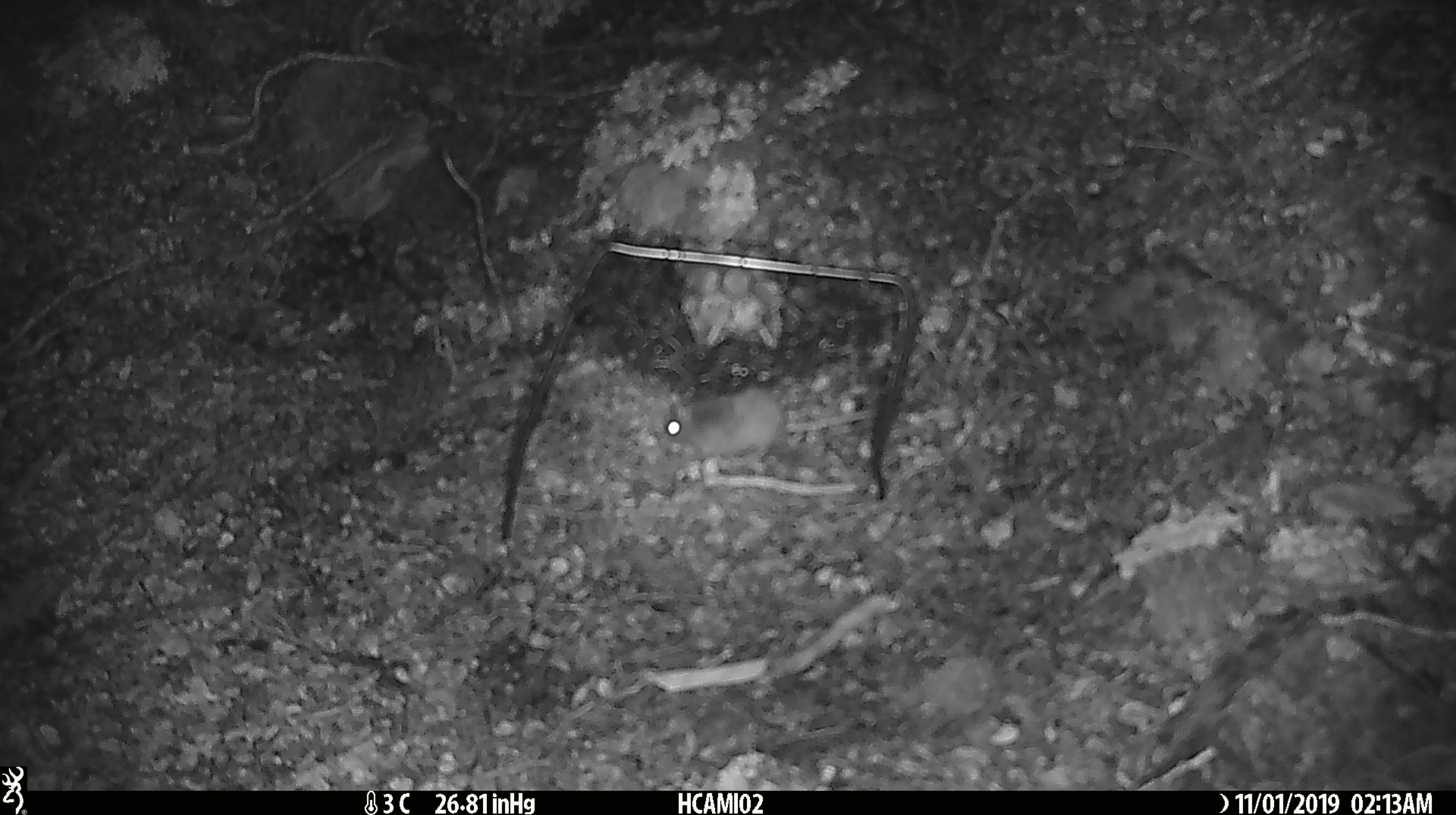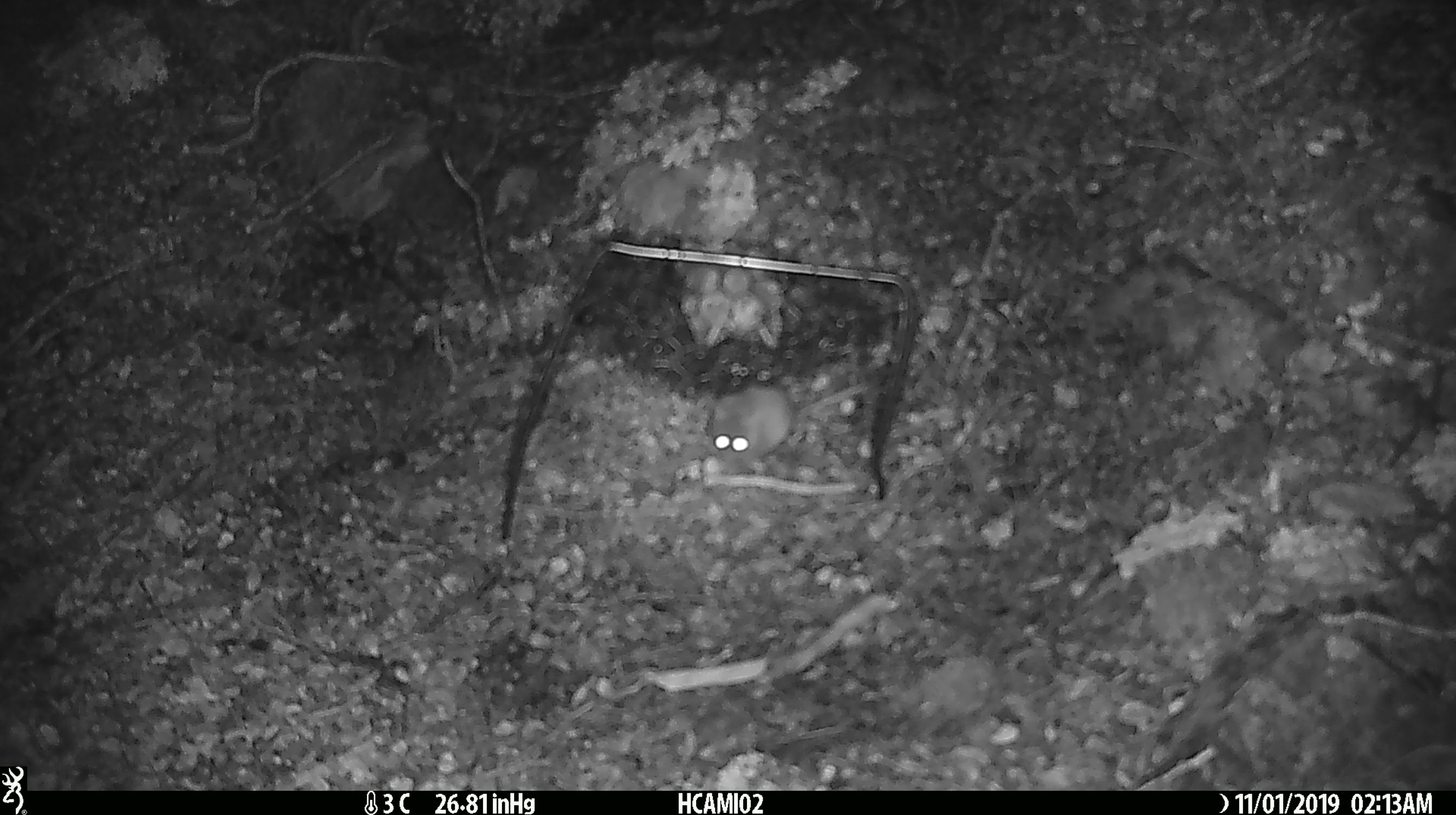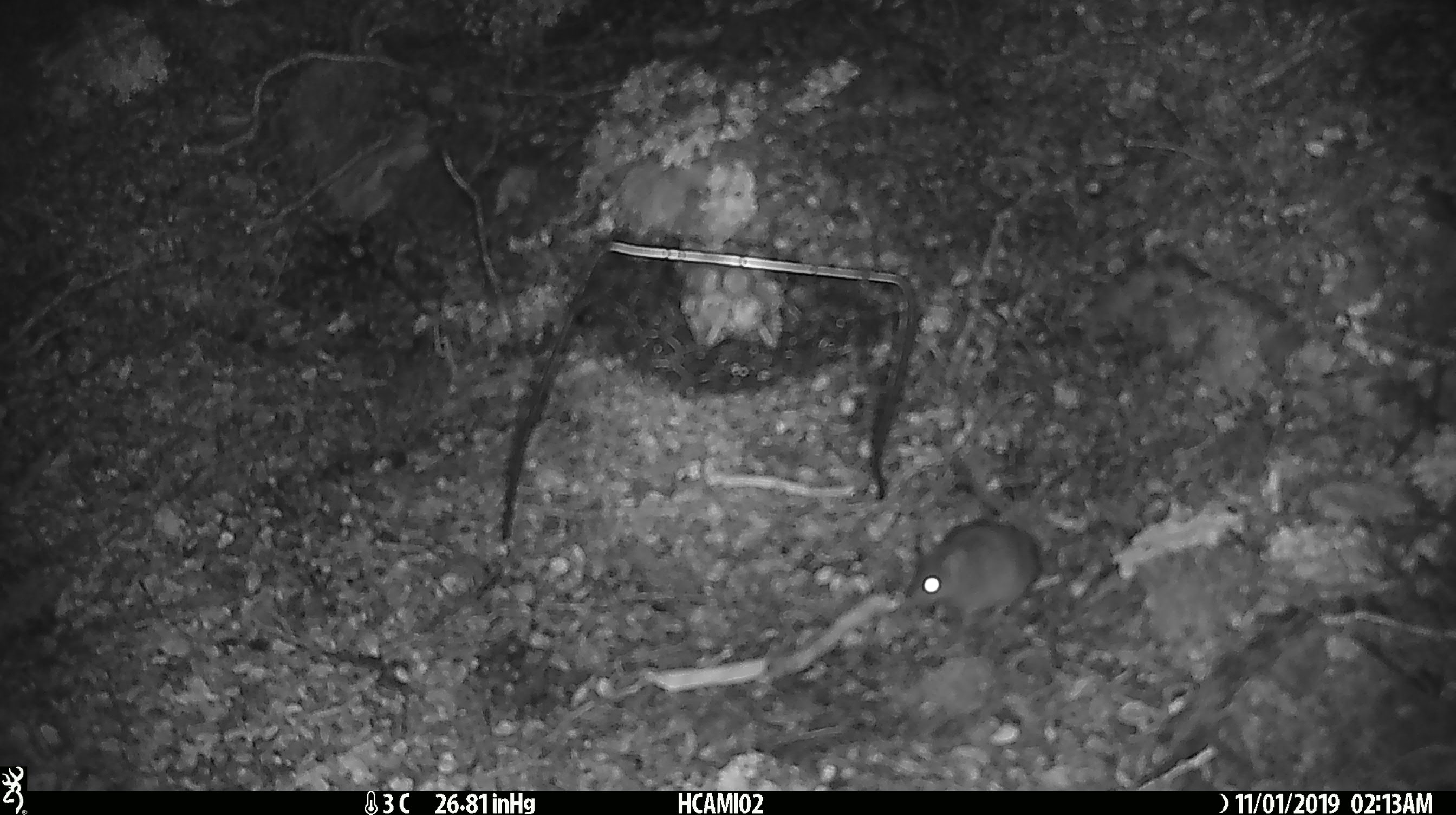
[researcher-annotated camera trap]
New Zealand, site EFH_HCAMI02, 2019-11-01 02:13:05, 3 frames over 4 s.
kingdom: Animalia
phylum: Chordata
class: Mammalia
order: Rodentia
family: Muridae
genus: Mus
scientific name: Mus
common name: mouse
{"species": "mouse (Mus)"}